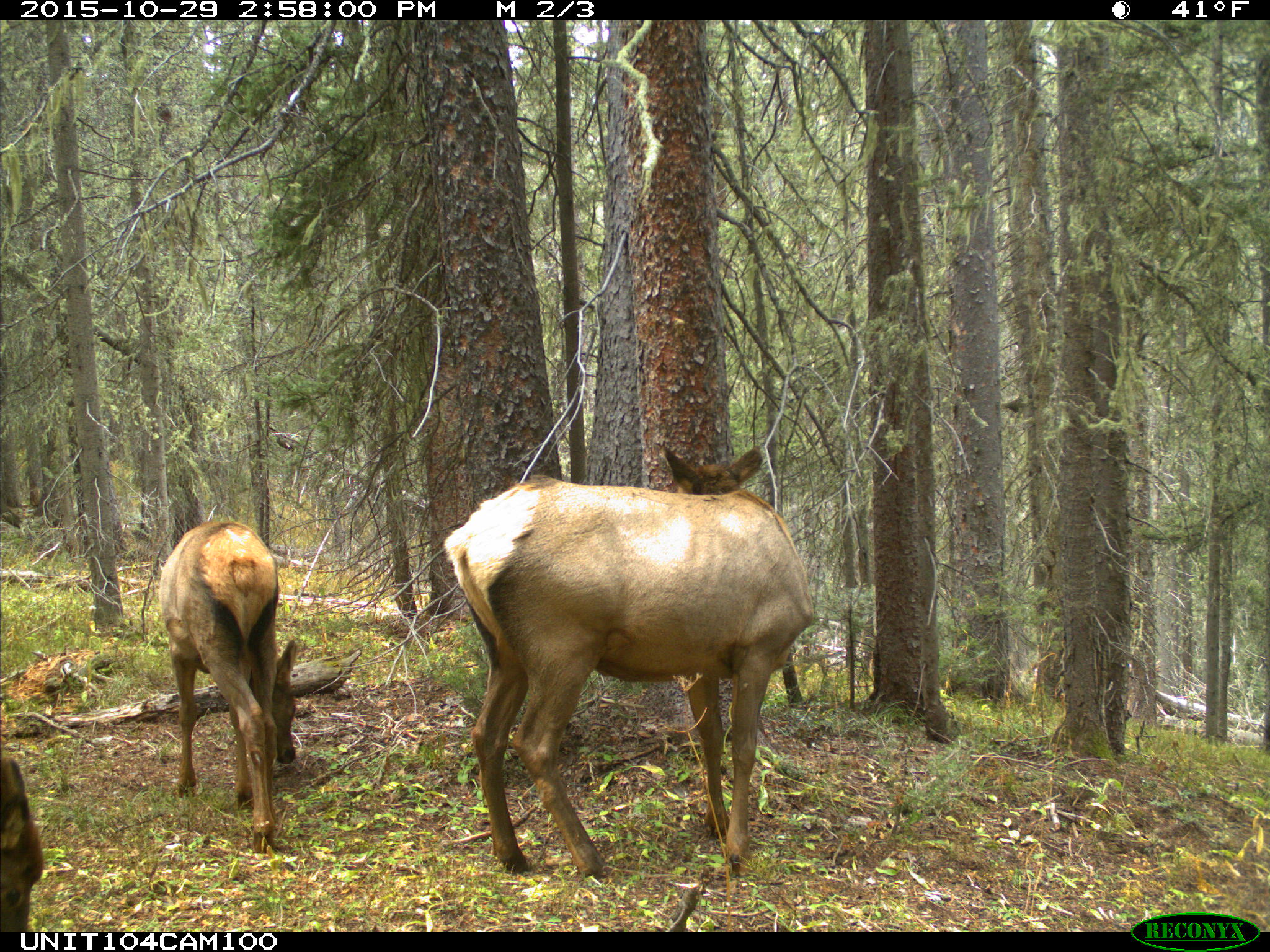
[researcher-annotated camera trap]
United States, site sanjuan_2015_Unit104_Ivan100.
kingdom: Animalia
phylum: Chordata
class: Mammalia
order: Artiodactyla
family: Cervidae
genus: Cervus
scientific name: Cervus elaphus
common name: red deer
Cervus elaphus (red deer).